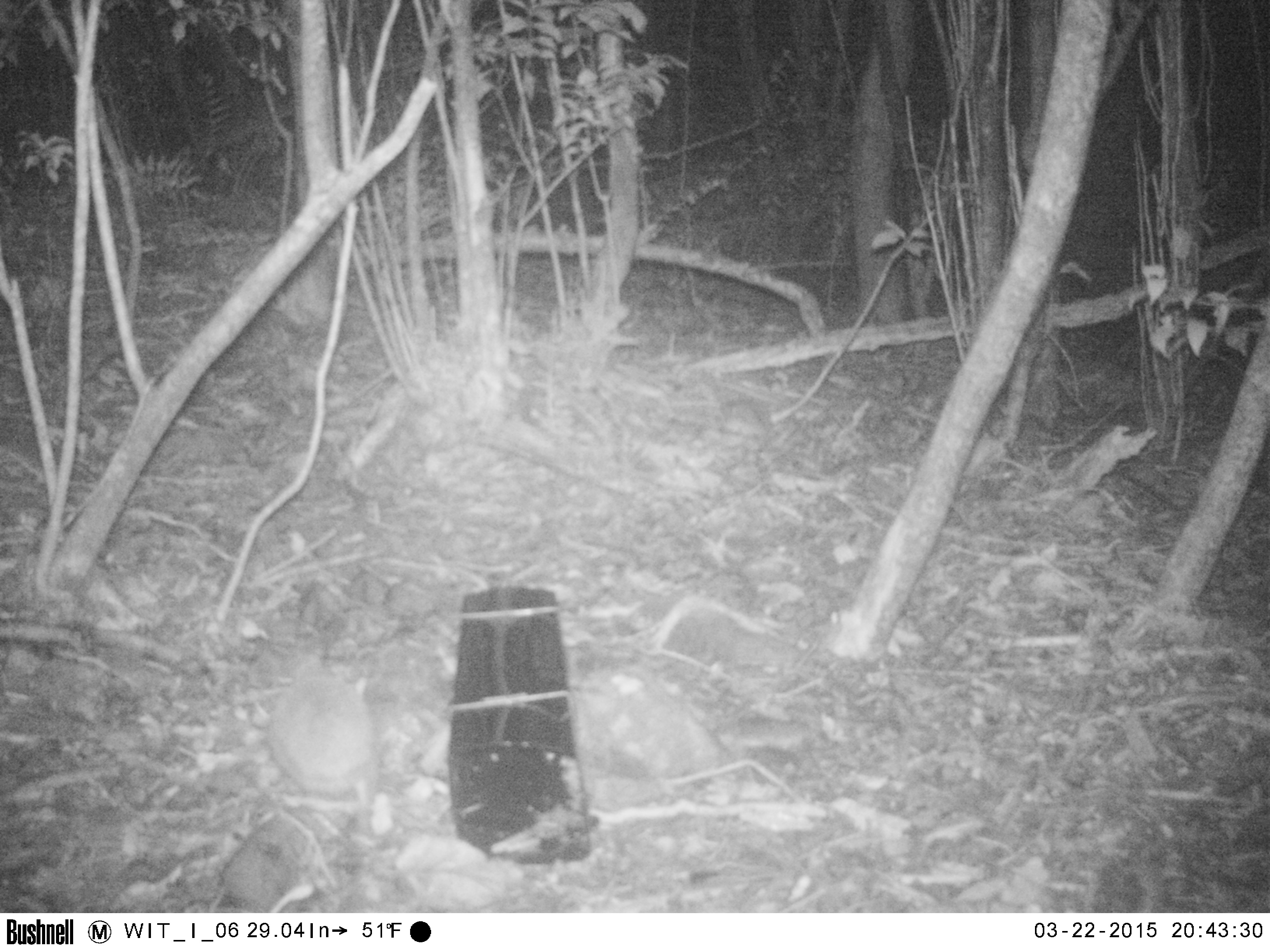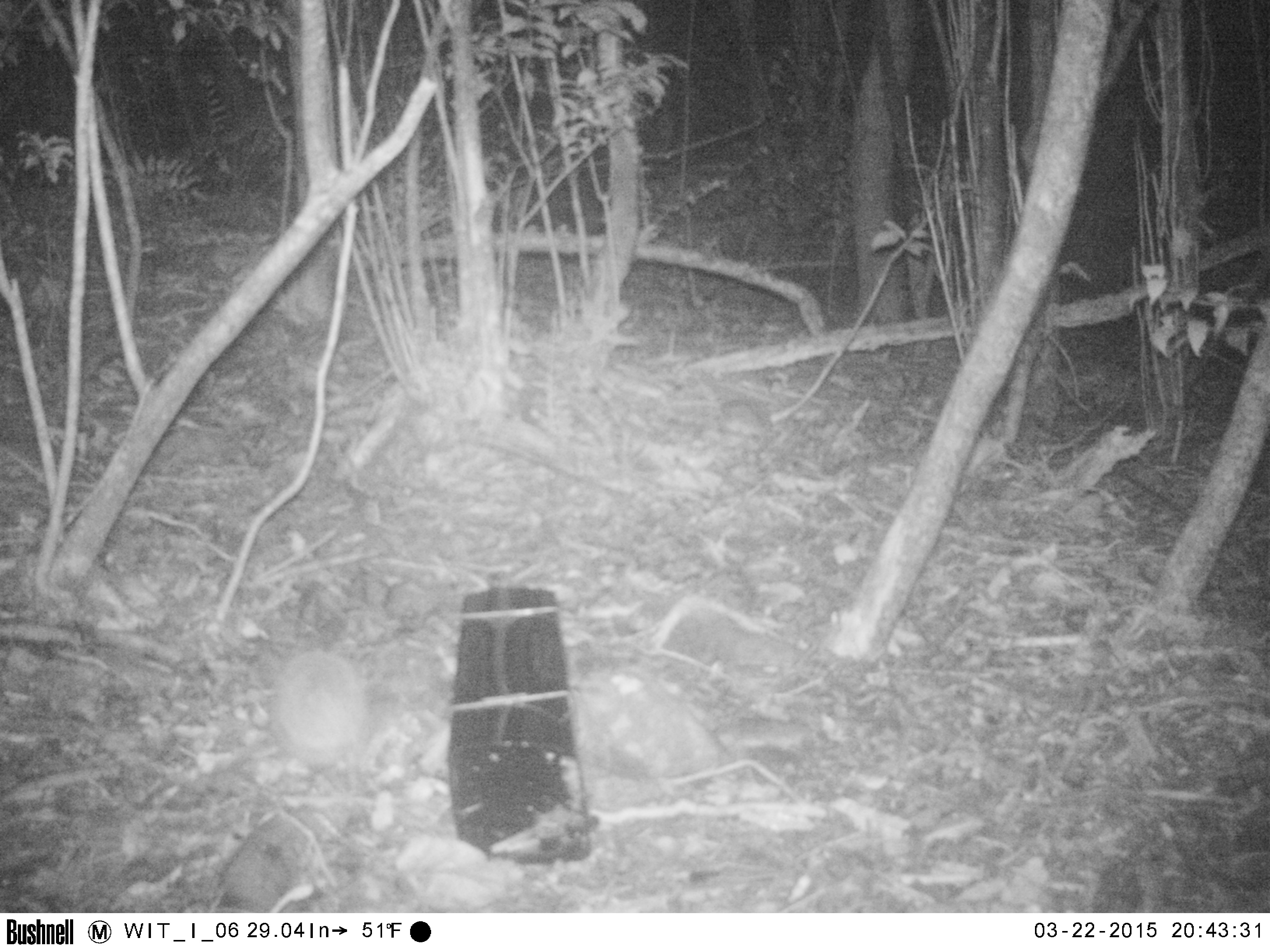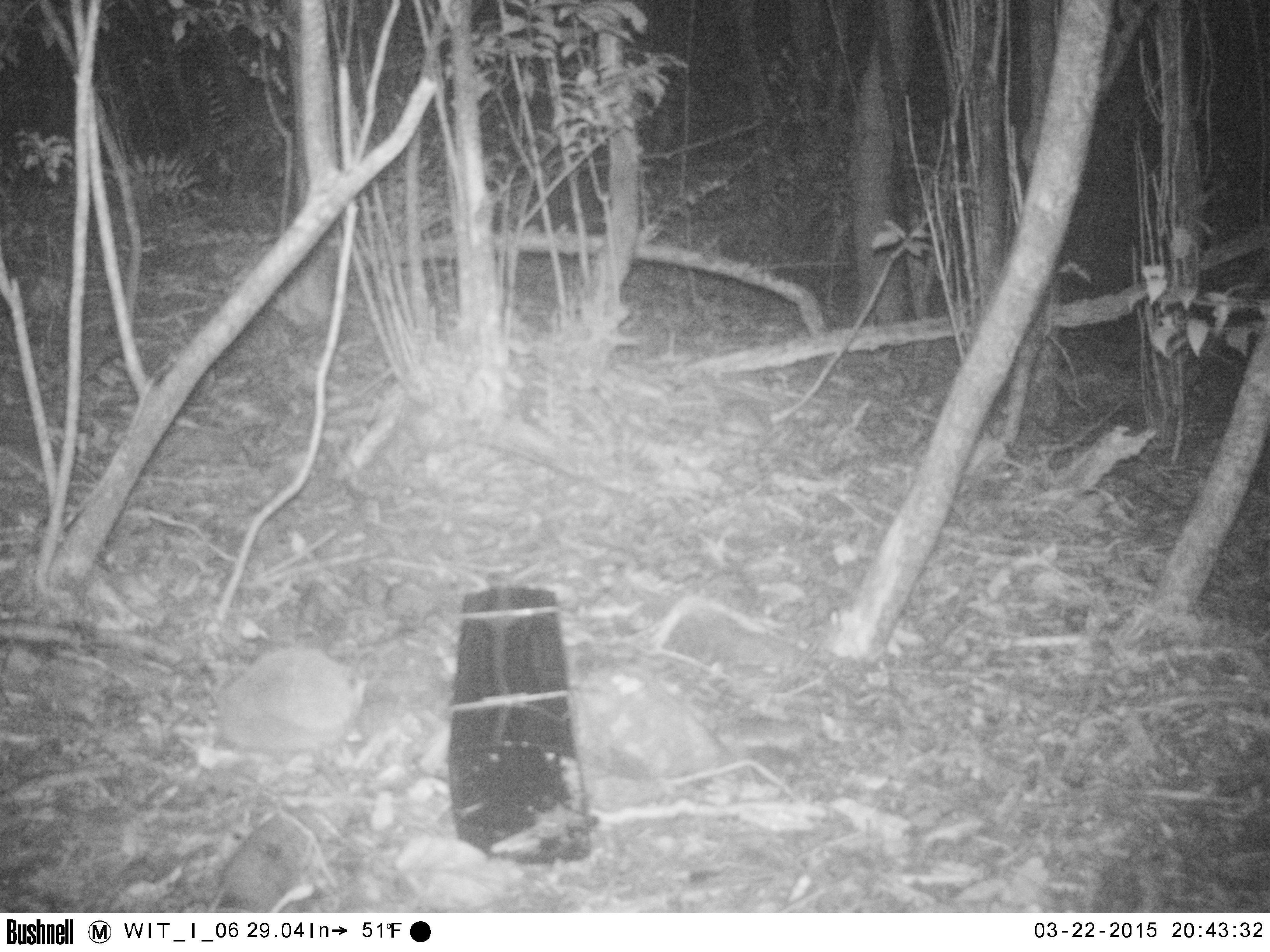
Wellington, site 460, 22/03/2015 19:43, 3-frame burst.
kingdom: Animalia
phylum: Chordata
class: Mammalia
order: Eulipotyphla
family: Erinaceidae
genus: Erinaceus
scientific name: Erinaceus europaeus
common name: hedgehog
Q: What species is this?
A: Hedgehog (Erinaceus europaeus).